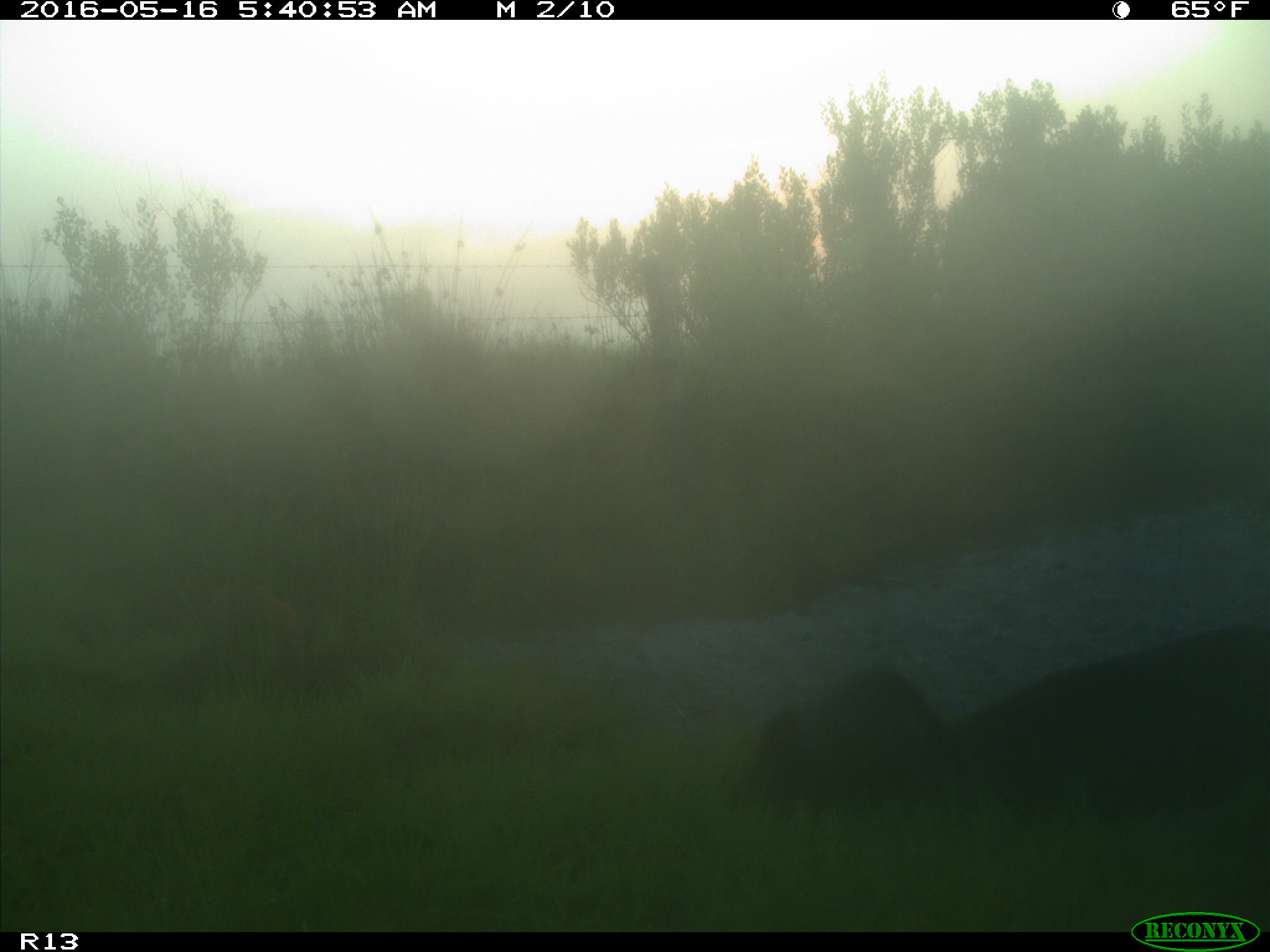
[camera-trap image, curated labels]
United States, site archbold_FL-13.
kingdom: Animalia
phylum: Chordata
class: Mammalia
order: Artiodactyla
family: Suidae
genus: Sus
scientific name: Sus scrofa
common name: wild boar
Sus scrofa (wild boar).